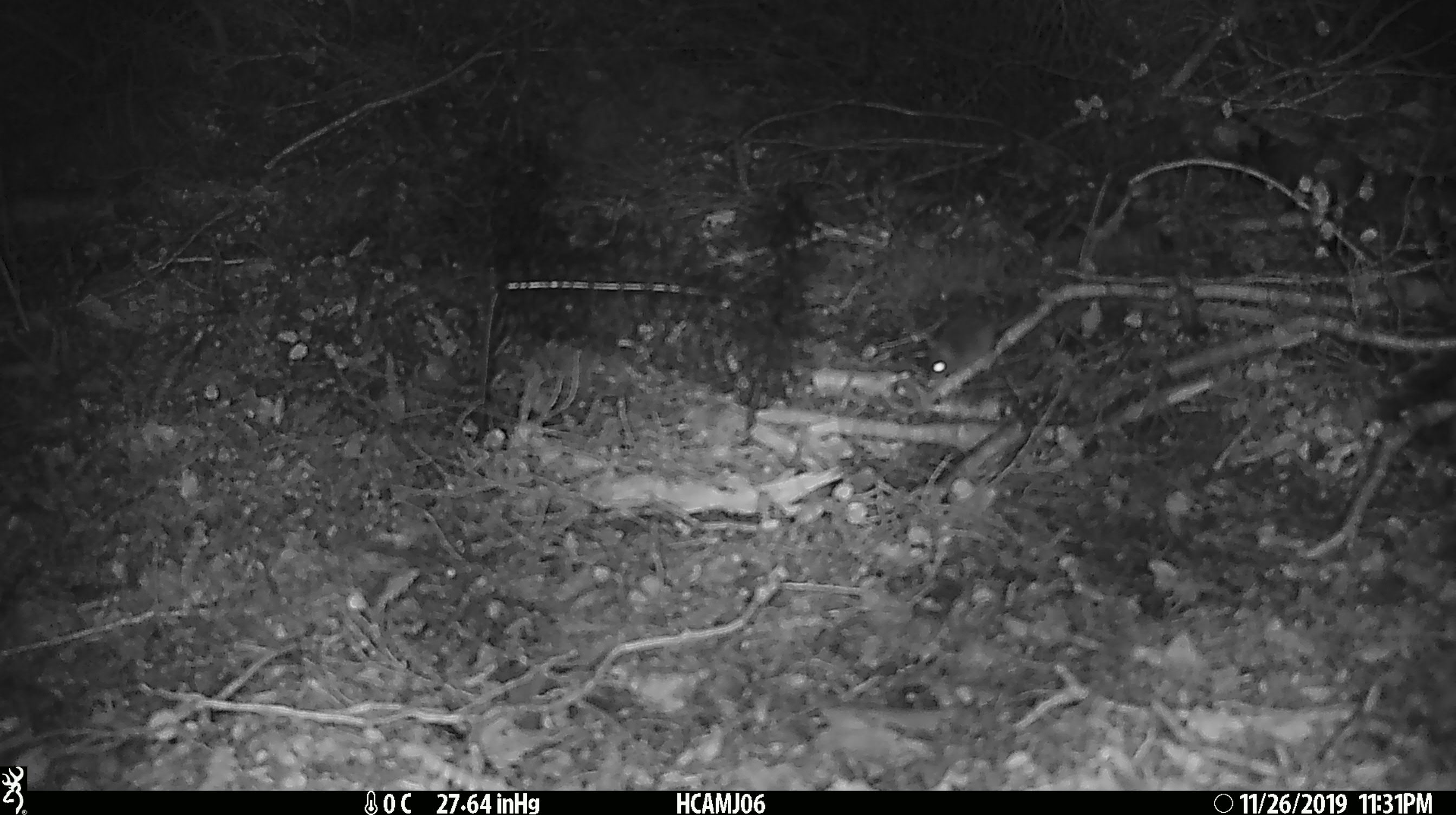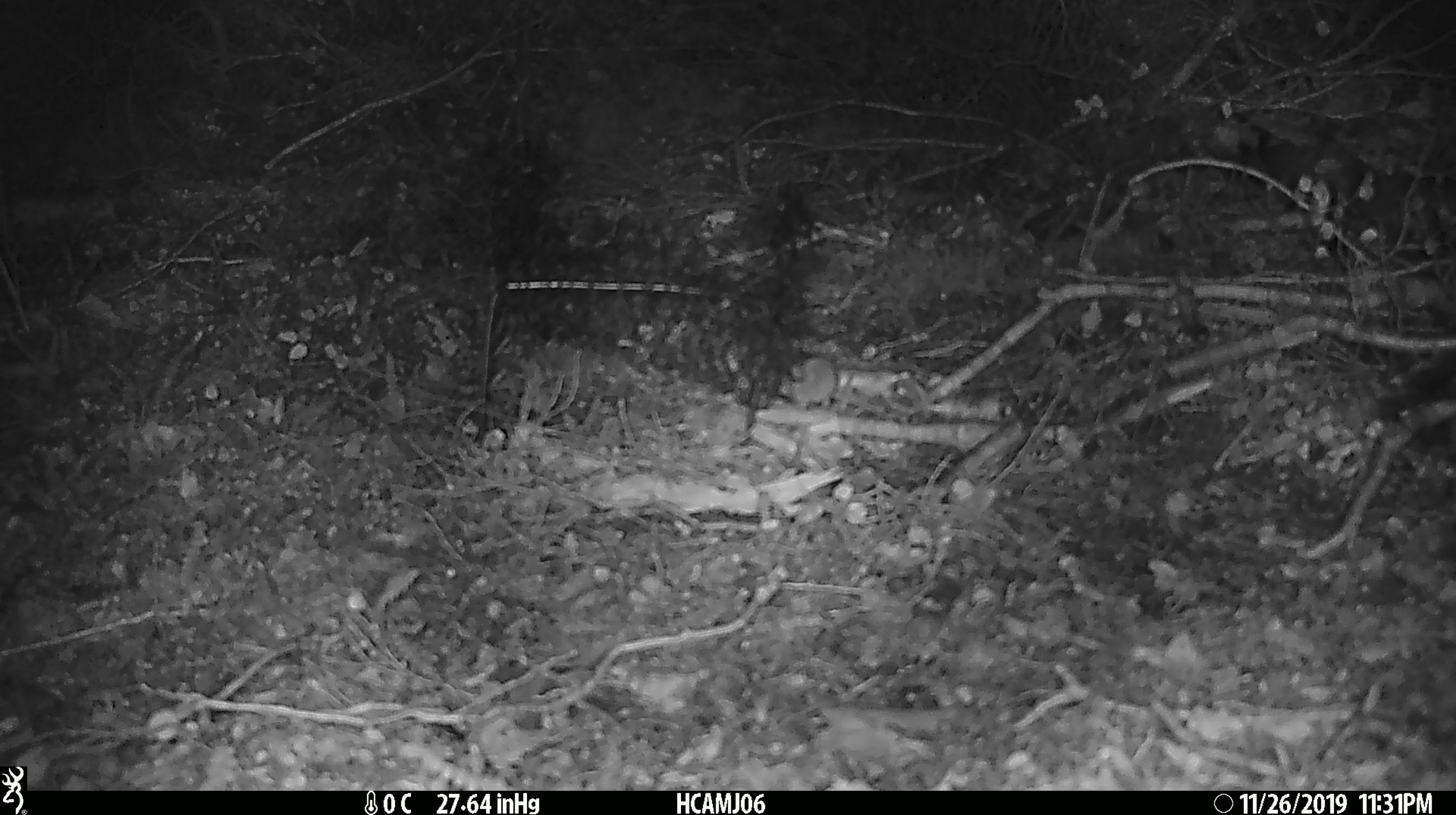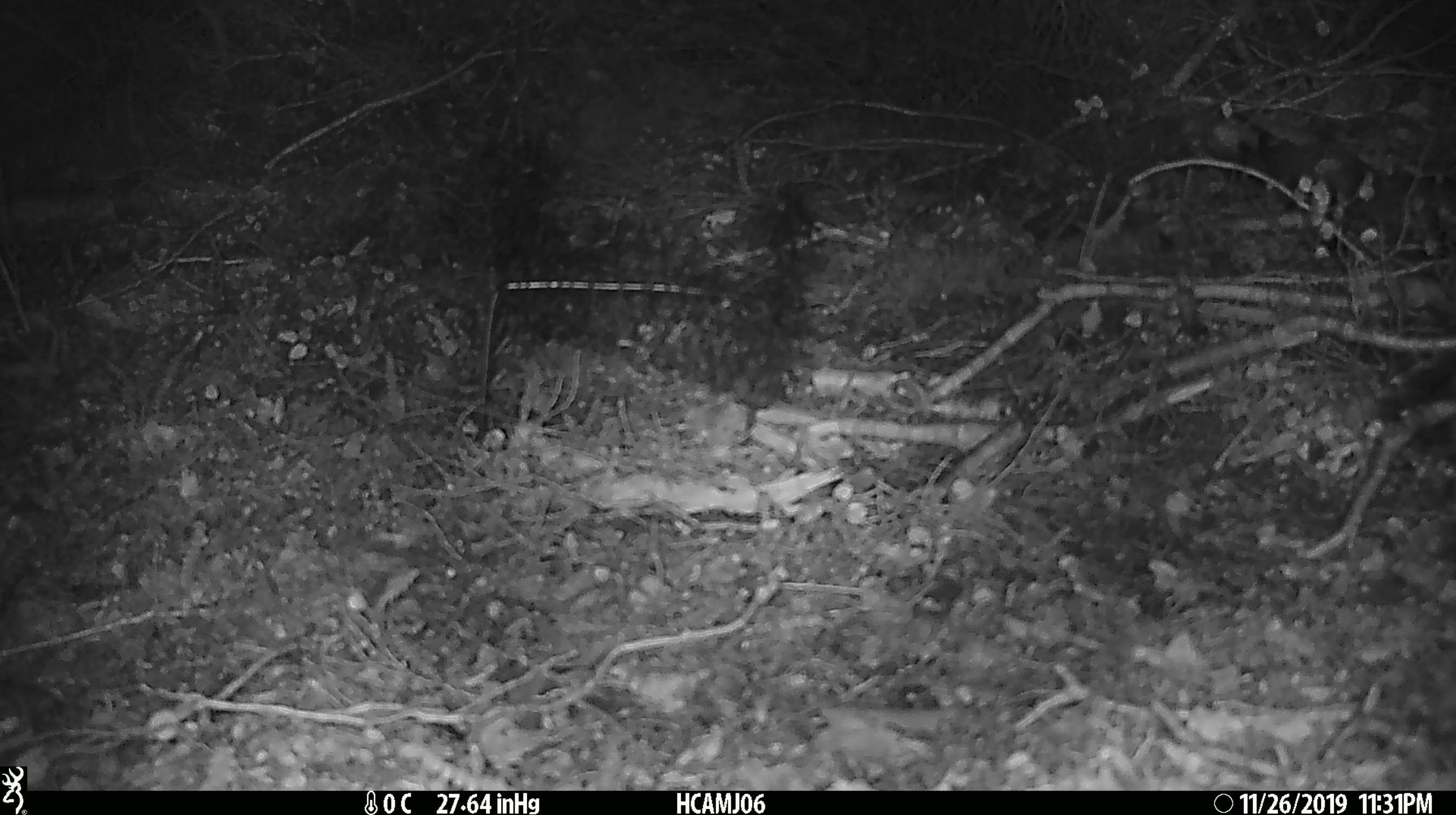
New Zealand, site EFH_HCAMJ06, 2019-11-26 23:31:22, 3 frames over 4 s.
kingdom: Animalia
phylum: Chordata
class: Mammalia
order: Rodentia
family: Muridae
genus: Mus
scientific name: Mus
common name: mouse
Mouse (Mus).